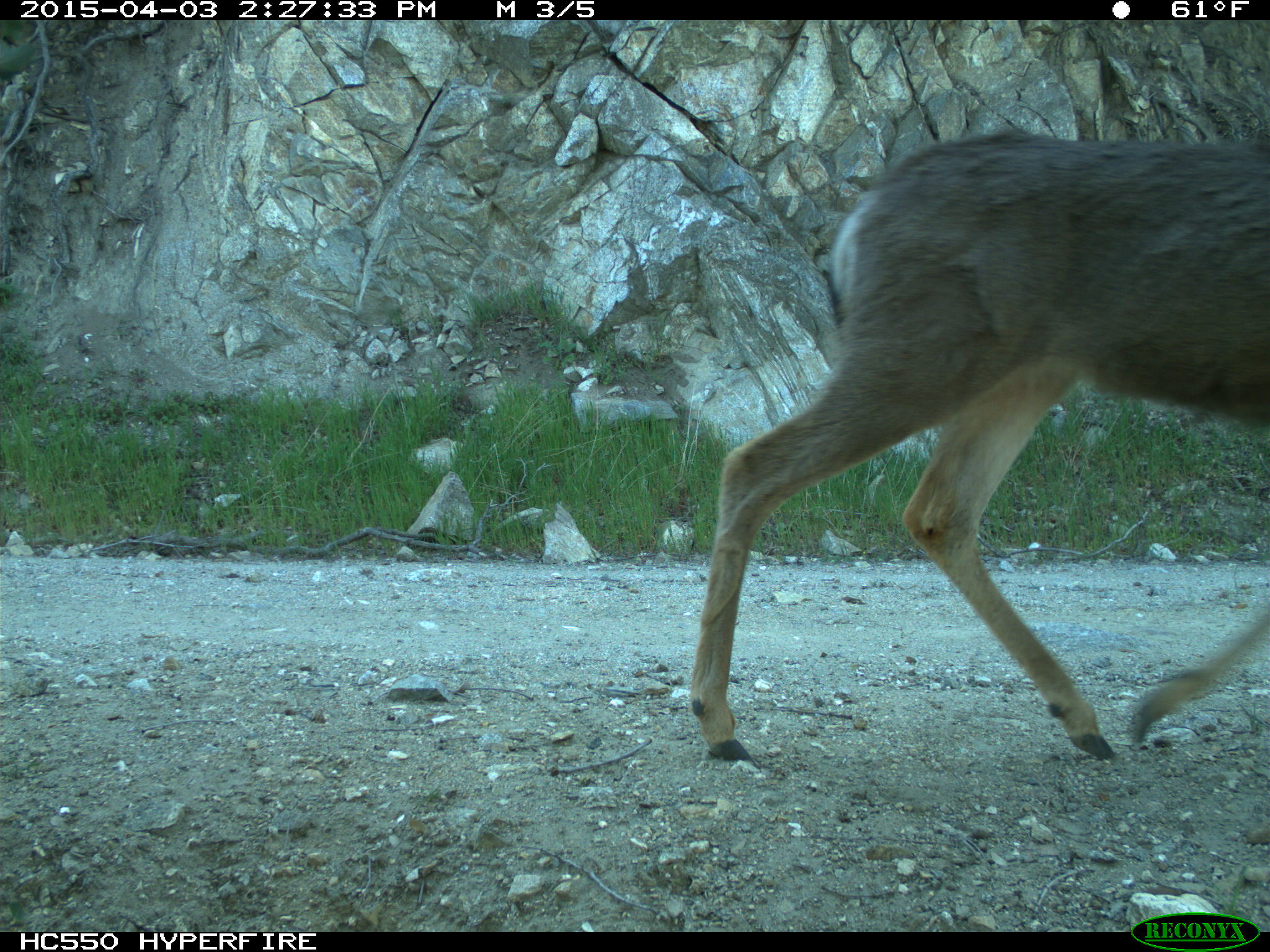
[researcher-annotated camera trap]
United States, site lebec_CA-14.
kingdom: Animalia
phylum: Chordata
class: Mammalia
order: Artiodactyla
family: Cervidae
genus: Odocoileus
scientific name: Odocoileus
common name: deer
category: unidentified deer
Unidentified deer (deer) (Odocoileus).